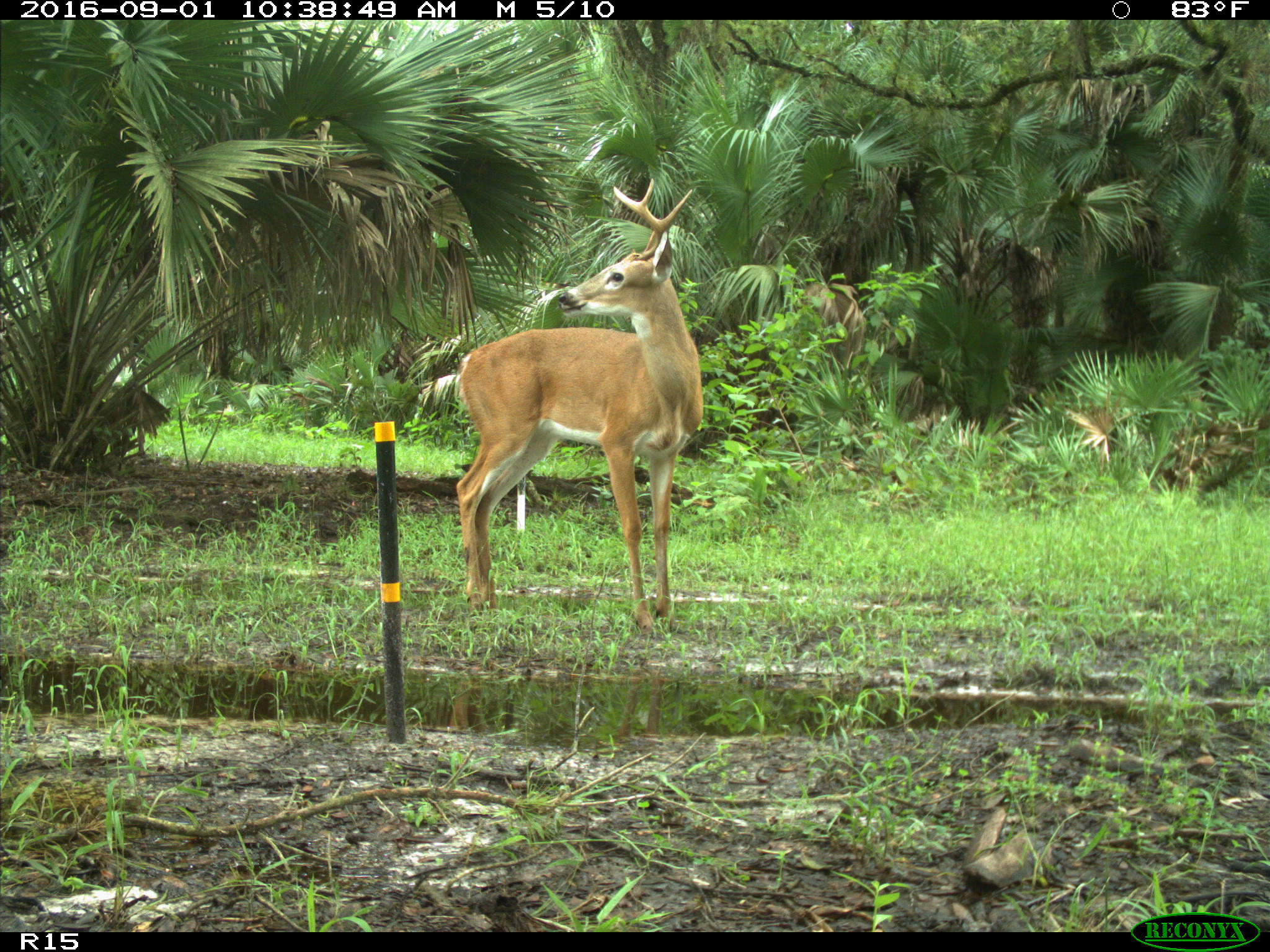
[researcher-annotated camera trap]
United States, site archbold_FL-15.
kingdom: Animalia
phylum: Chordata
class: Mammalia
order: Artiodactyla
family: Cervidae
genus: Odocoileus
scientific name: Odocoileus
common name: deer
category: unidentified deer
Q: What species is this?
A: Unidentified deer (deer) (Odocoileus).